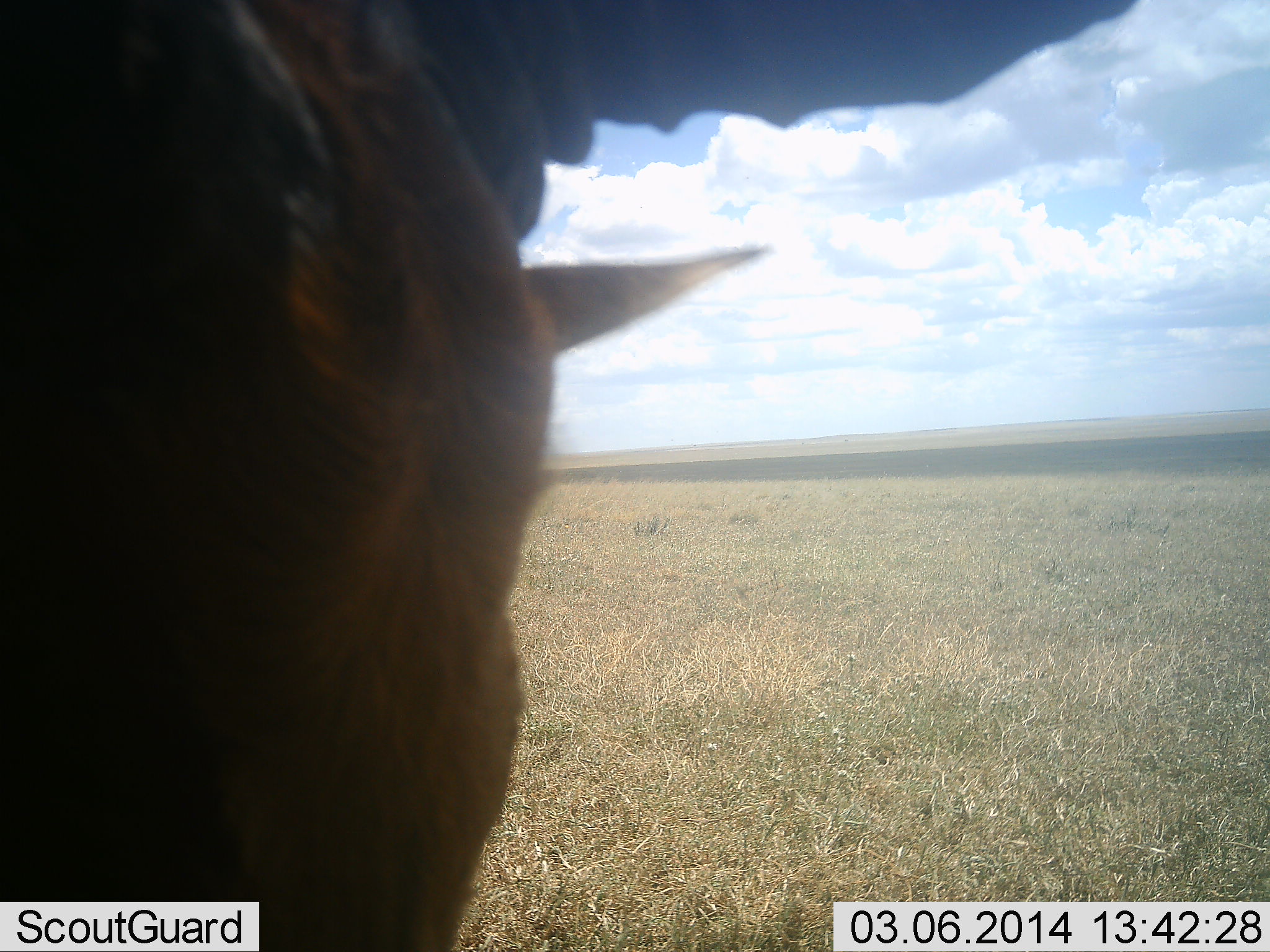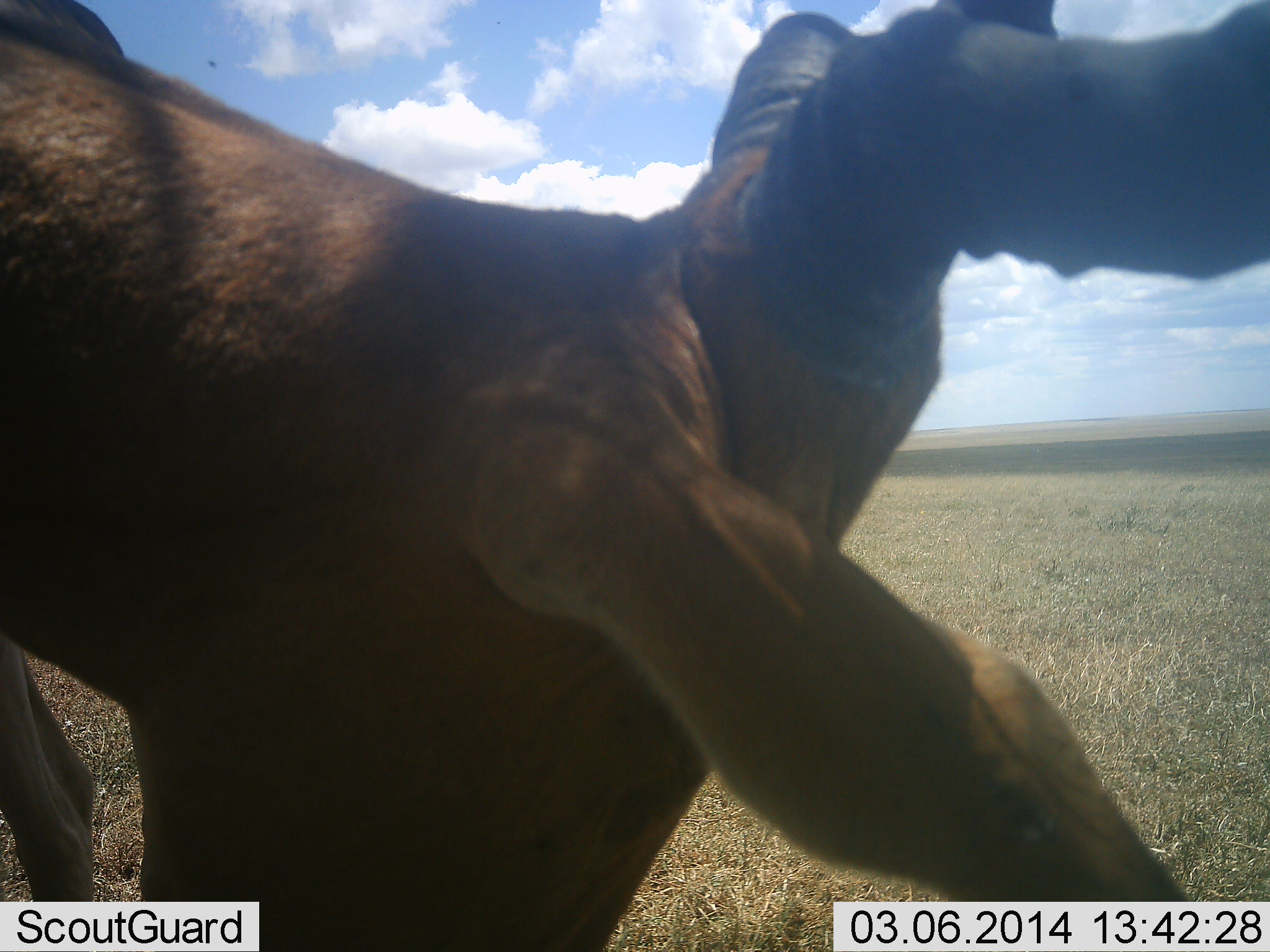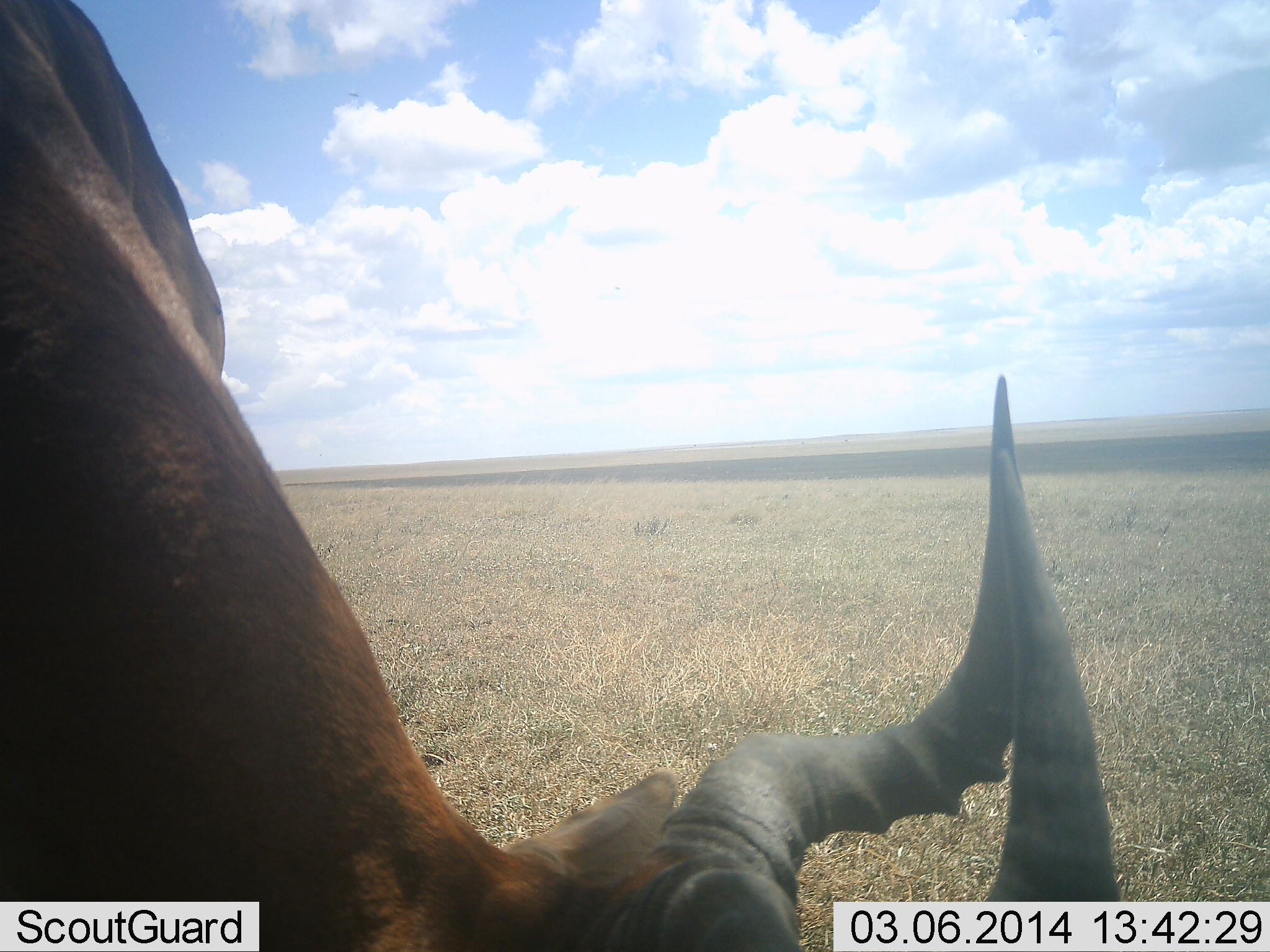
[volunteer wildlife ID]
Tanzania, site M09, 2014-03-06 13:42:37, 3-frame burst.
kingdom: Animalia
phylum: Chordata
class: Mammalia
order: Artiodactyla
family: Bovidae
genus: Alcelaphus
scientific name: Alcelaphus buselaphus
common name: hartebeest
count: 1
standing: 50%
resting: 0%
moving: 20%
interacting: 10%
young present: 0%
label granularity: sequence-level